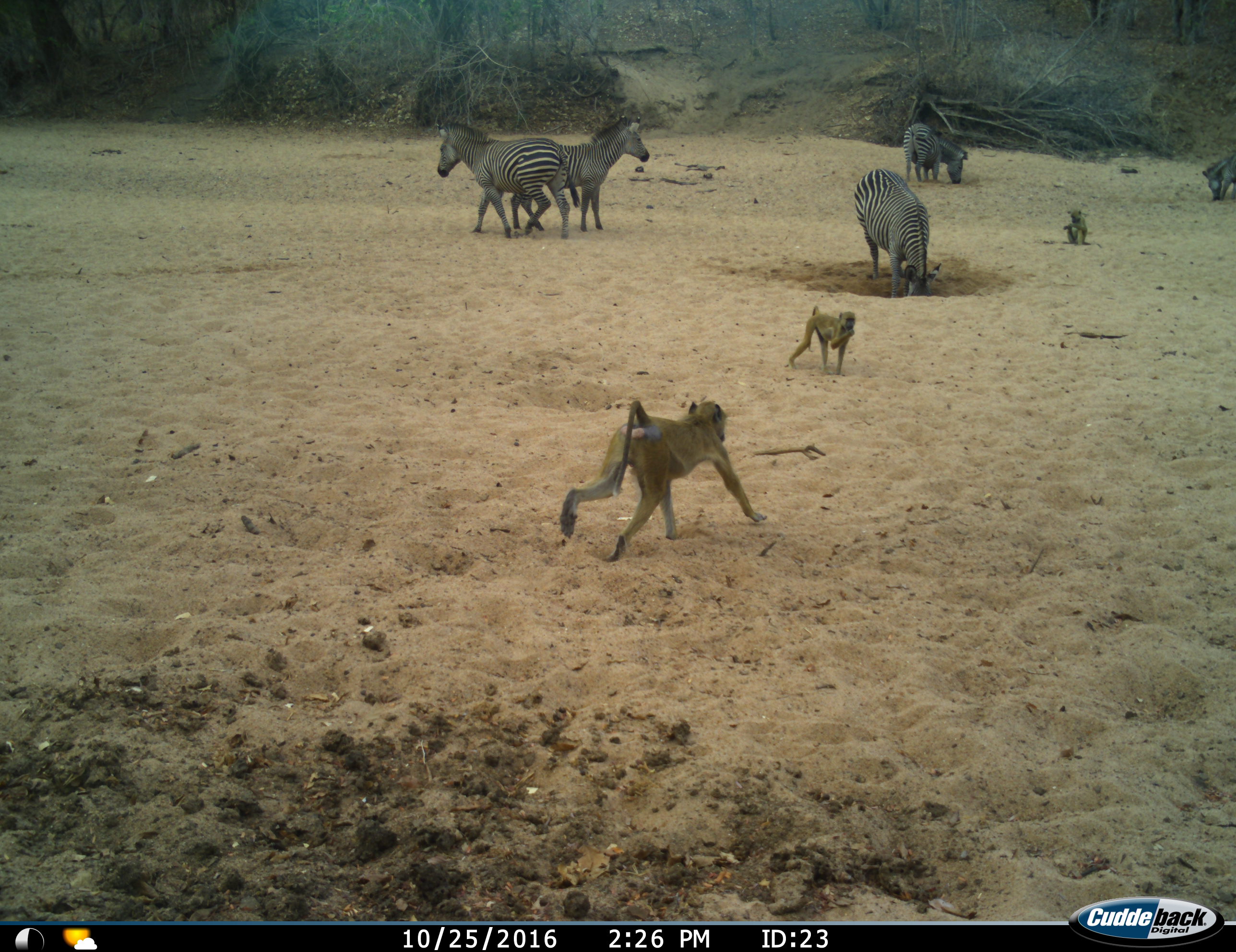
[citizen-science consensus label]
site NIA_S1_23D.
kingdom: Animalia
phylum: Chordata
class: Mammalia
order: Primates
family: Cercopithecidae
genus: Papio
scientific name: Papio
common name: baboon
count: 3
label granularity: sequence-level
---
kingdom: Animalia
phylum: Chordata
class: Mammalia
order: Perissodactyla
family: Equidae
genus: Equus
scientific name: Equus quagga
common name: plains zebra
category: zebraplains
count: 5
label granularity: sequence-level